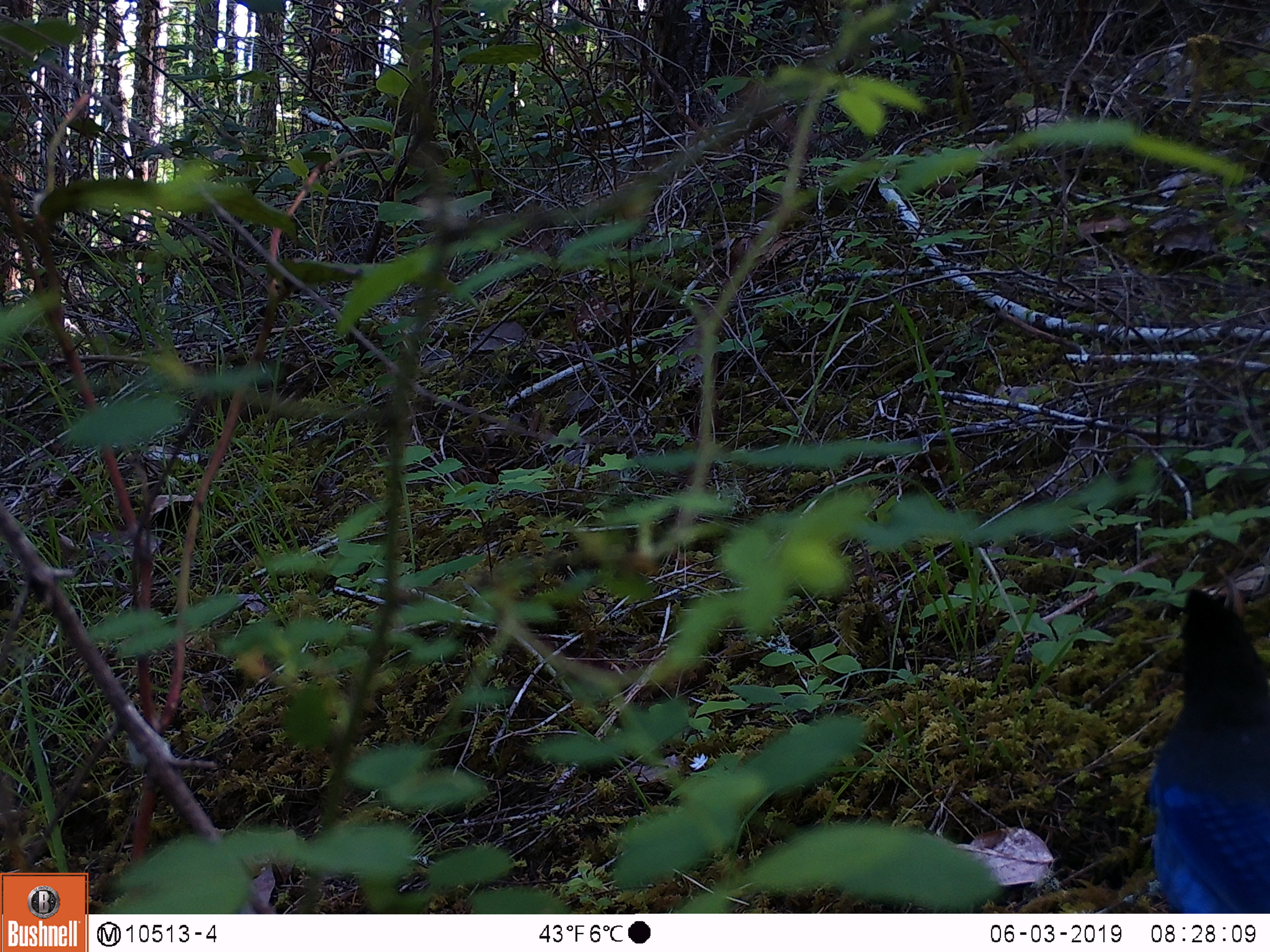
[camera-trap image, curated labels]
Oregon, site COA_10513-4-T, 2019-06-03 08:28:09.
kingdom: Animalia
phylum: Chordata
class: Aves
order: Passeriformes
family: Corvidae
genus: Cyanocitta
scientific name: Cyanocitta stelleri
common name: steller's jay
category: stellers jay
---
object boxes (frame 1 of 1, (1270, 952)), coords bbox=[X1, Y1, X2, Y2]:
stellers jay: bbox=[1136, 576, 1265, 908]